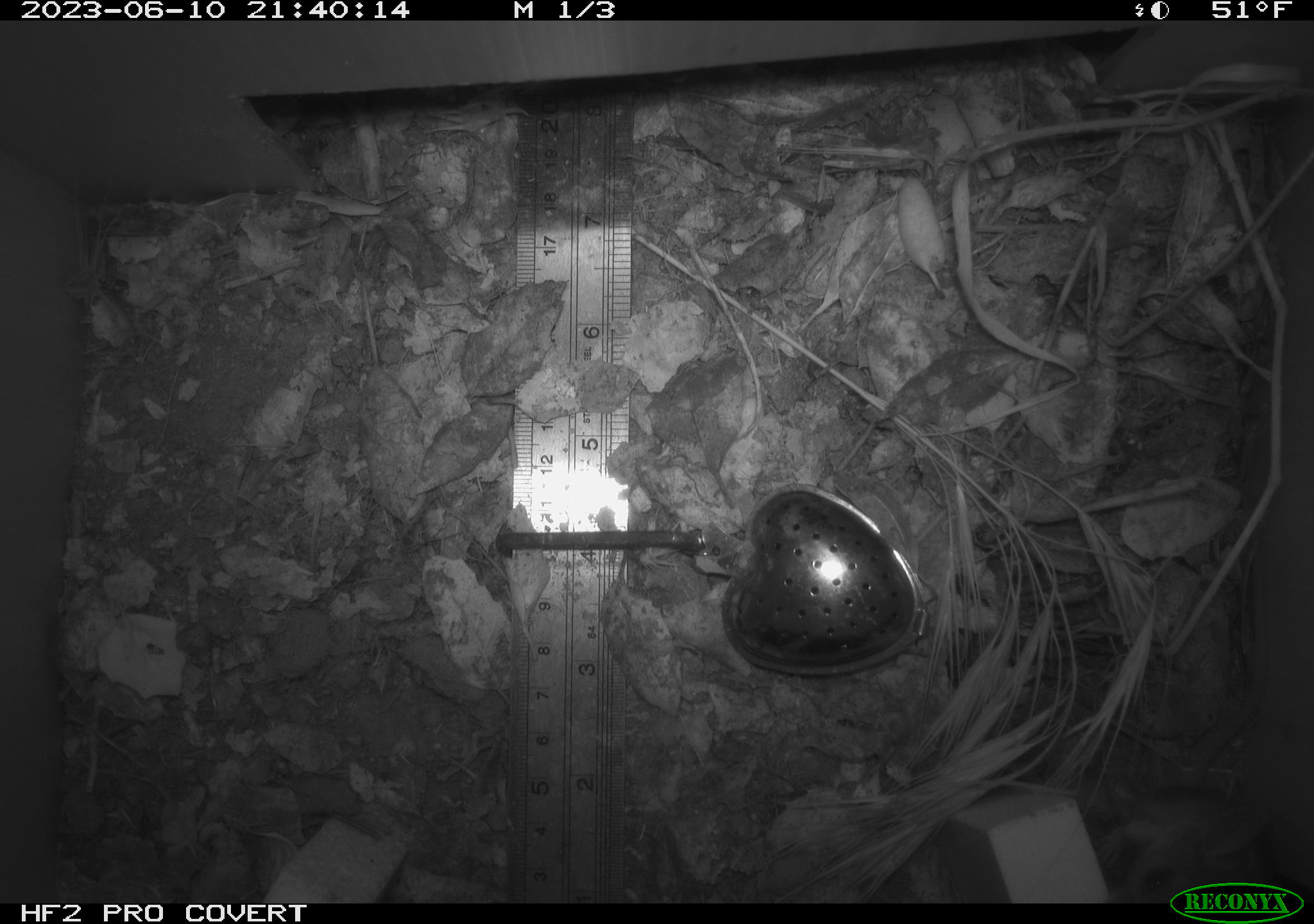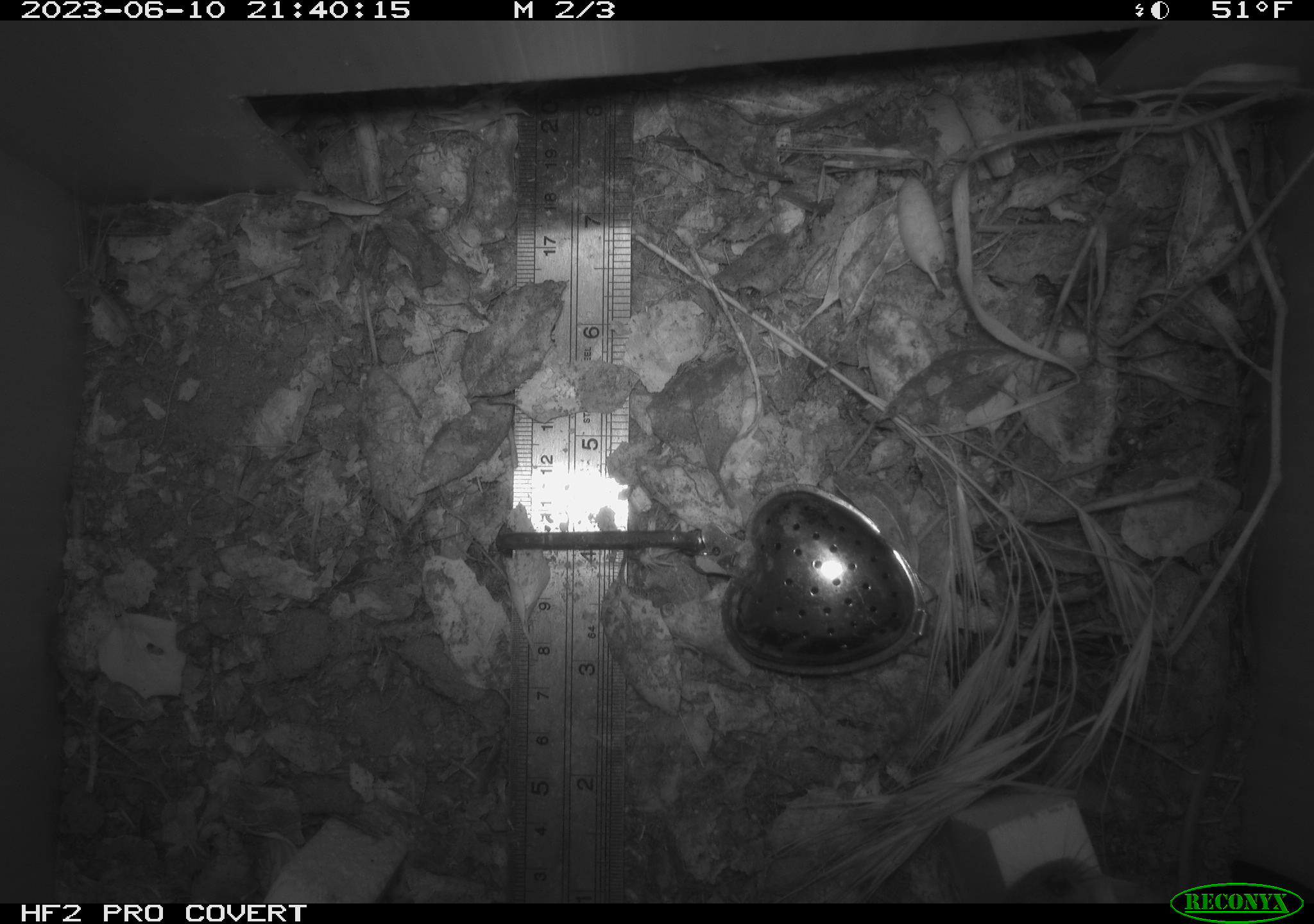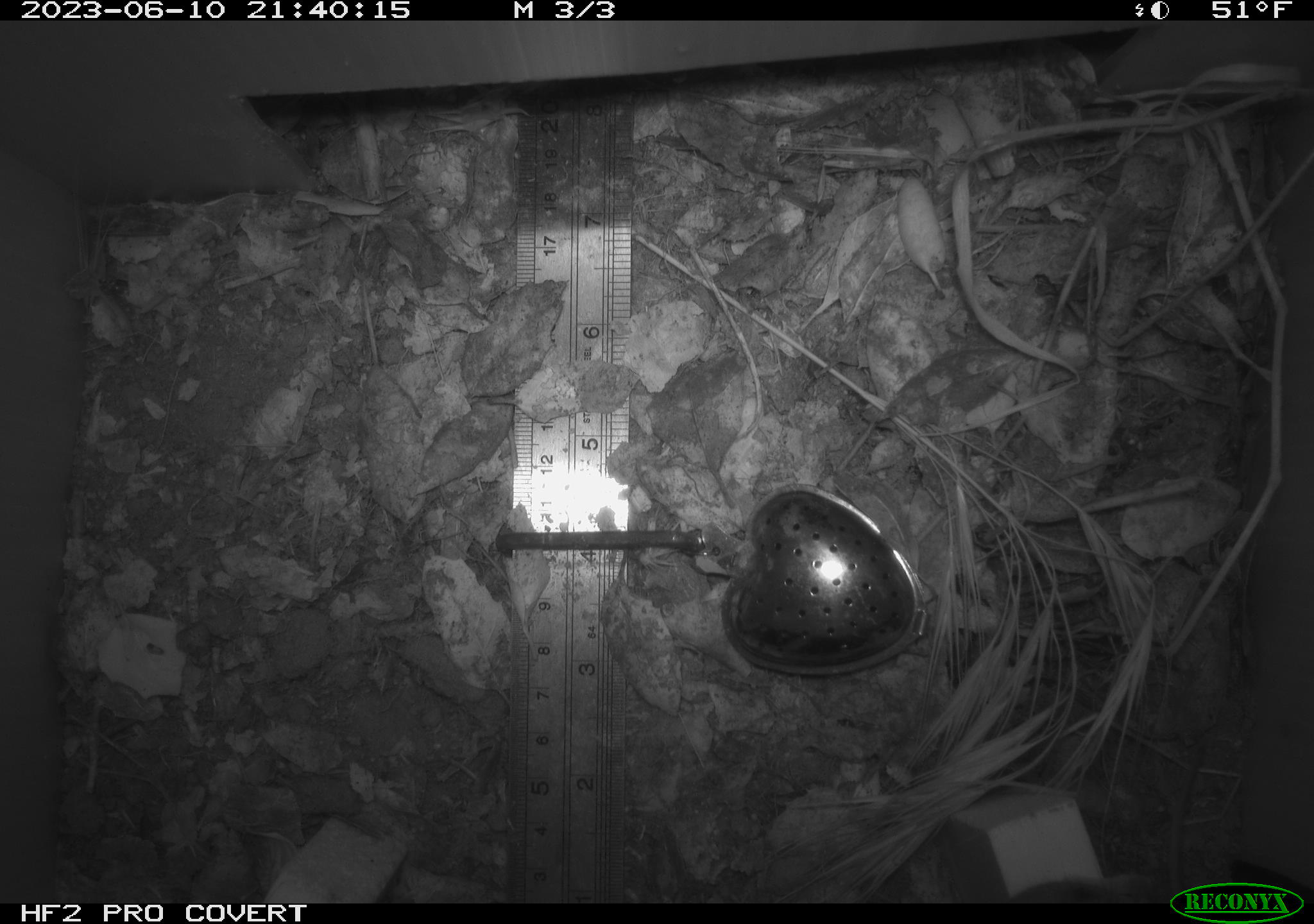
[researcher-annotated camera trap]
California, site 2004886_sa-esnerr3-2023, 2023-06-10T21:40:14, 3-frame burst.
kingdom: Animalia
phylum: Chordata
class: Mammalia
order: Rodentia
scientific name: Rodentia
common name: mouse species